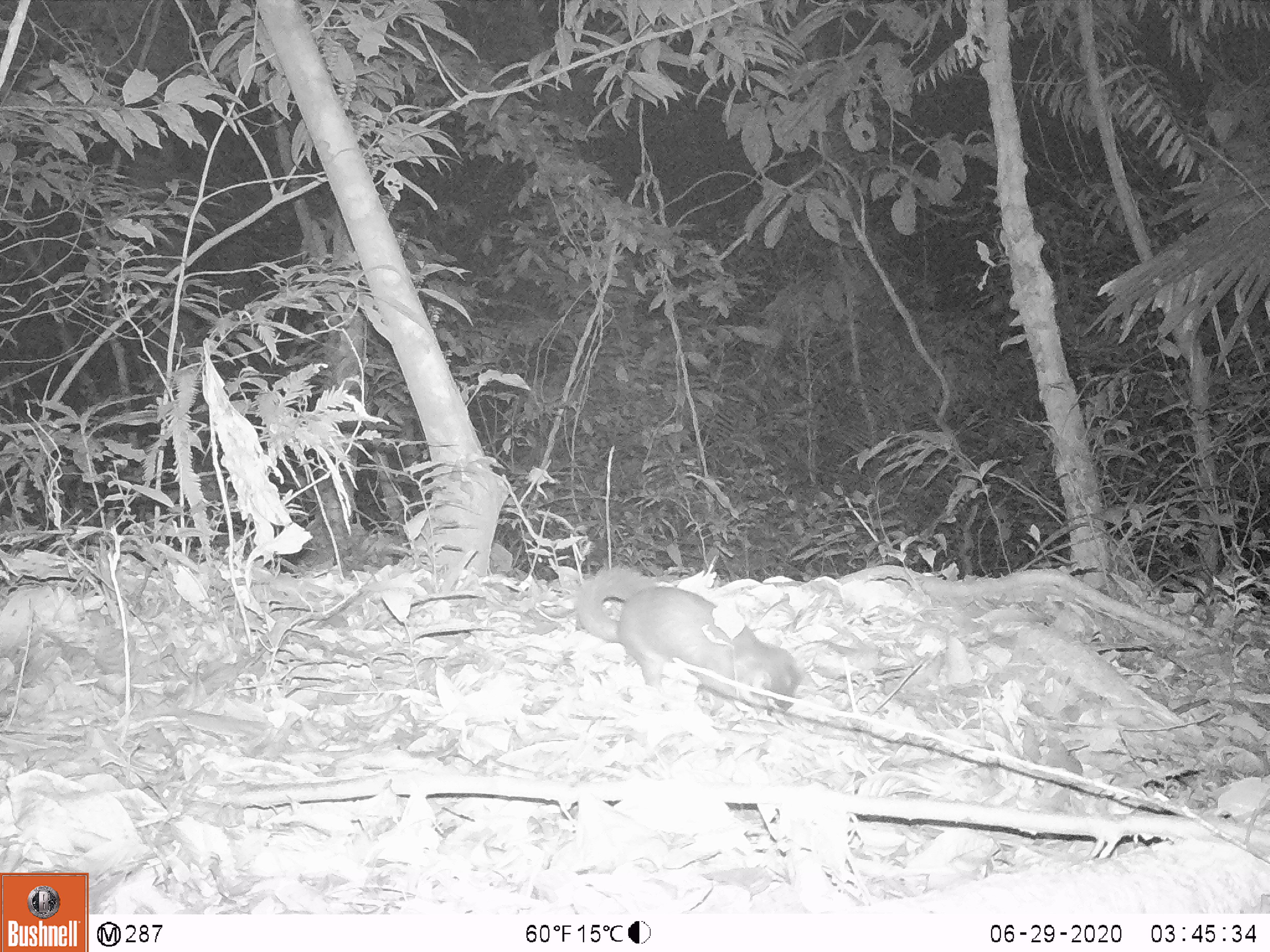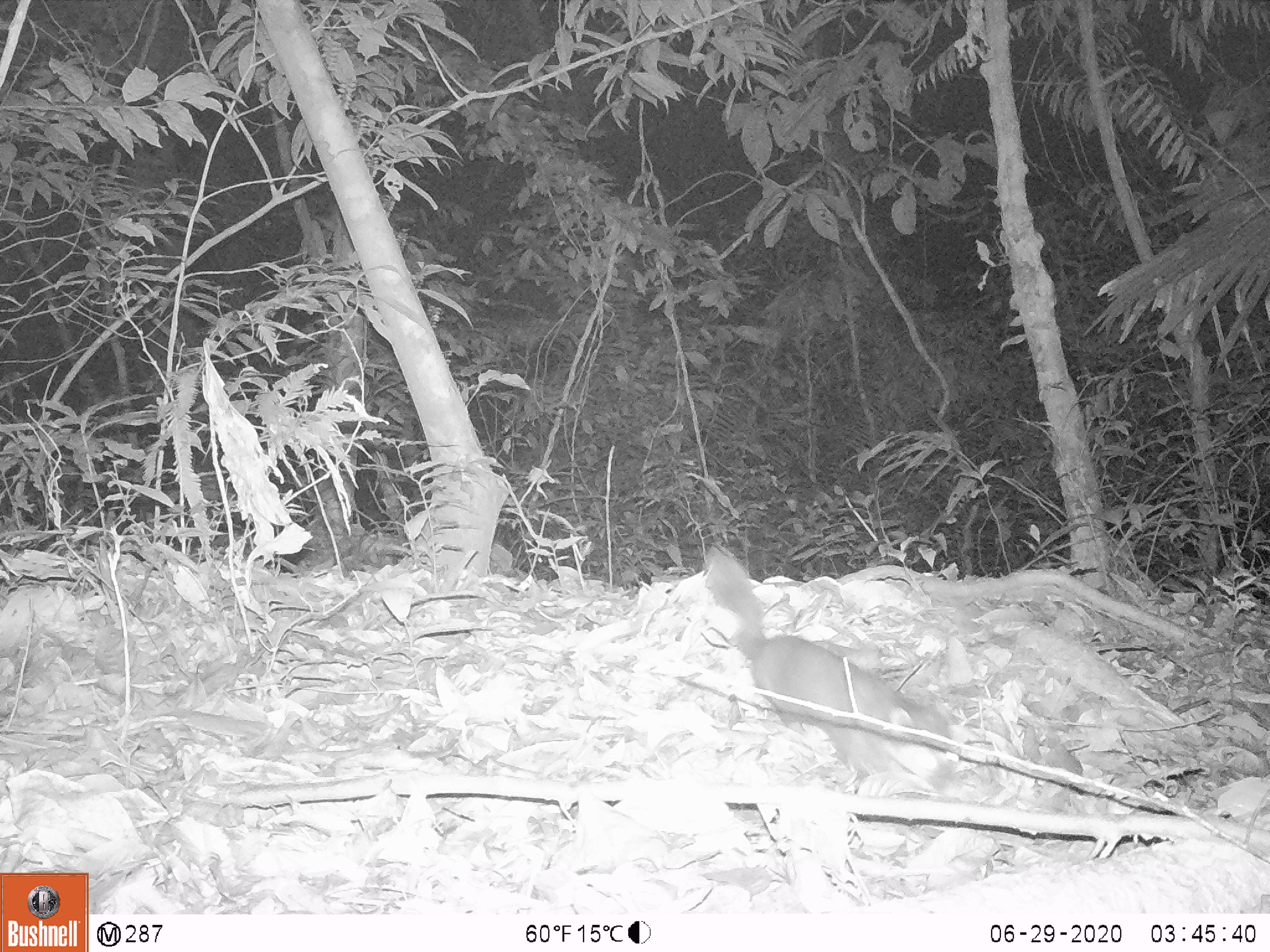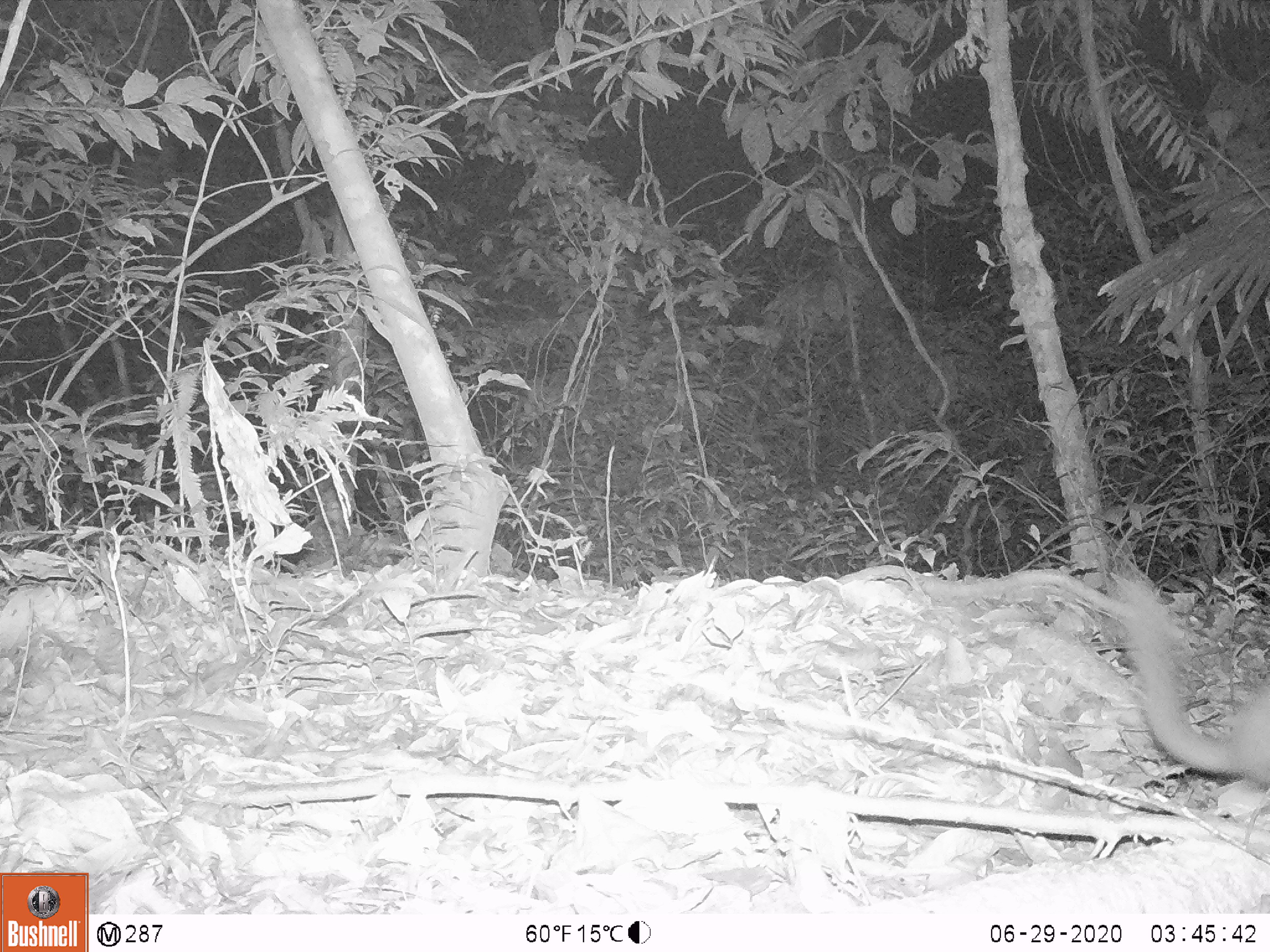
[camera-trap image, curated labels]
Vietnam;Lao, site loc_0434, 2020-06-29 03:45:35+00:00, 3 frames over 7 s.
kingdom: Animalia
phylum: Chordata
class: Mammalia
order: Carnivora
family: Mustelidae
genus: Melogale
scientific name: Melogale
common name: ferret badger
Ferret badger (Melogale). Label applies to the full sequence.